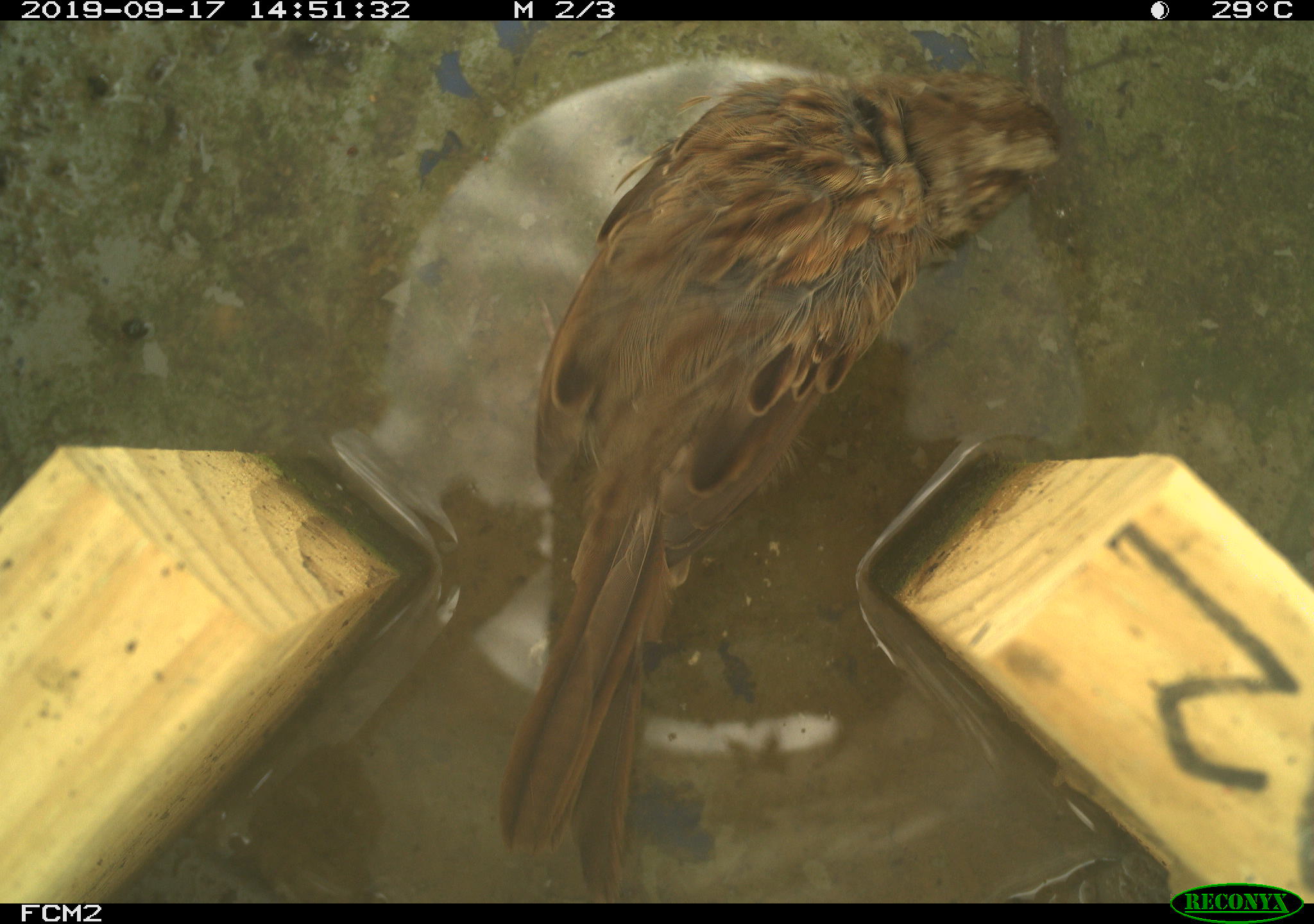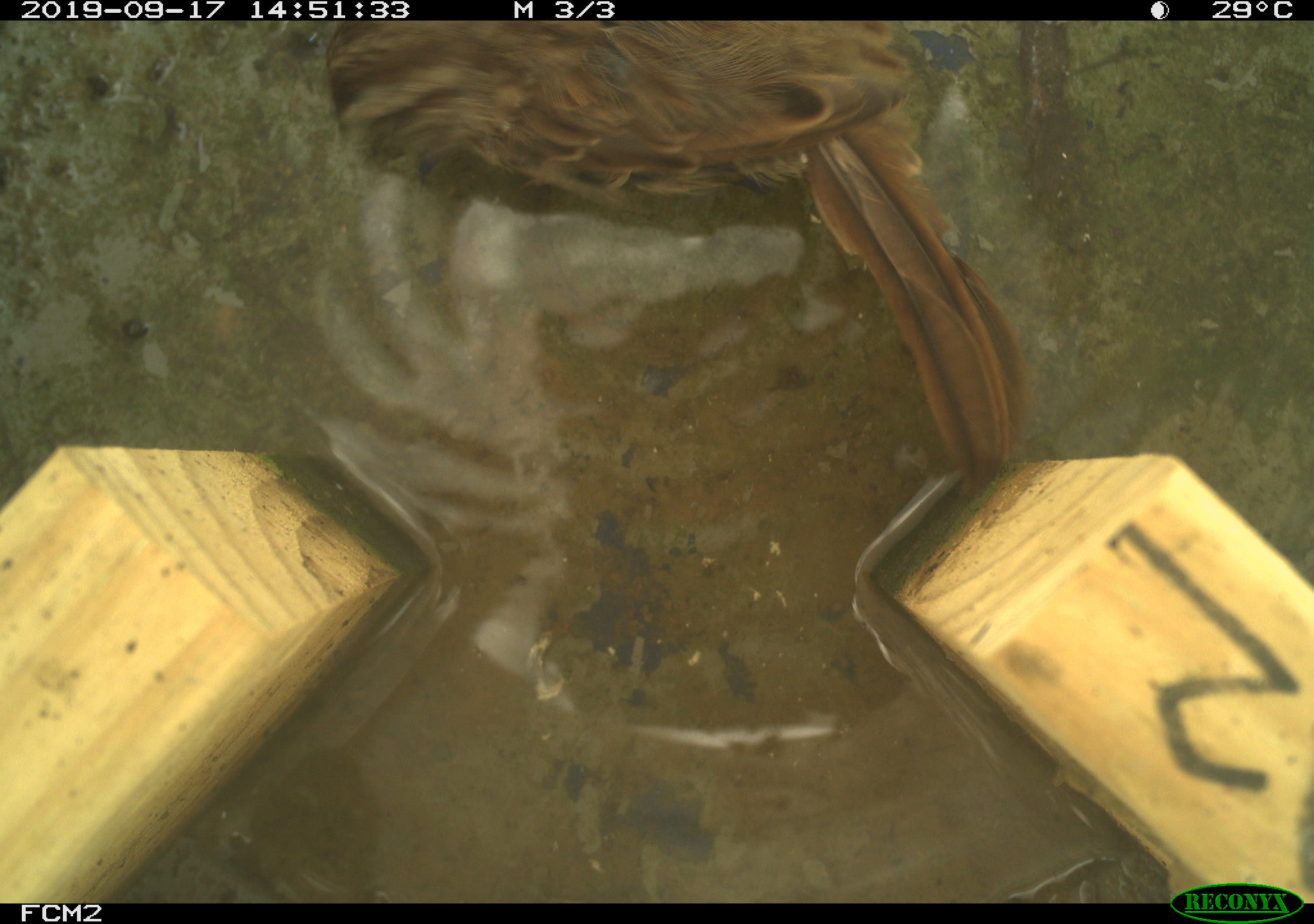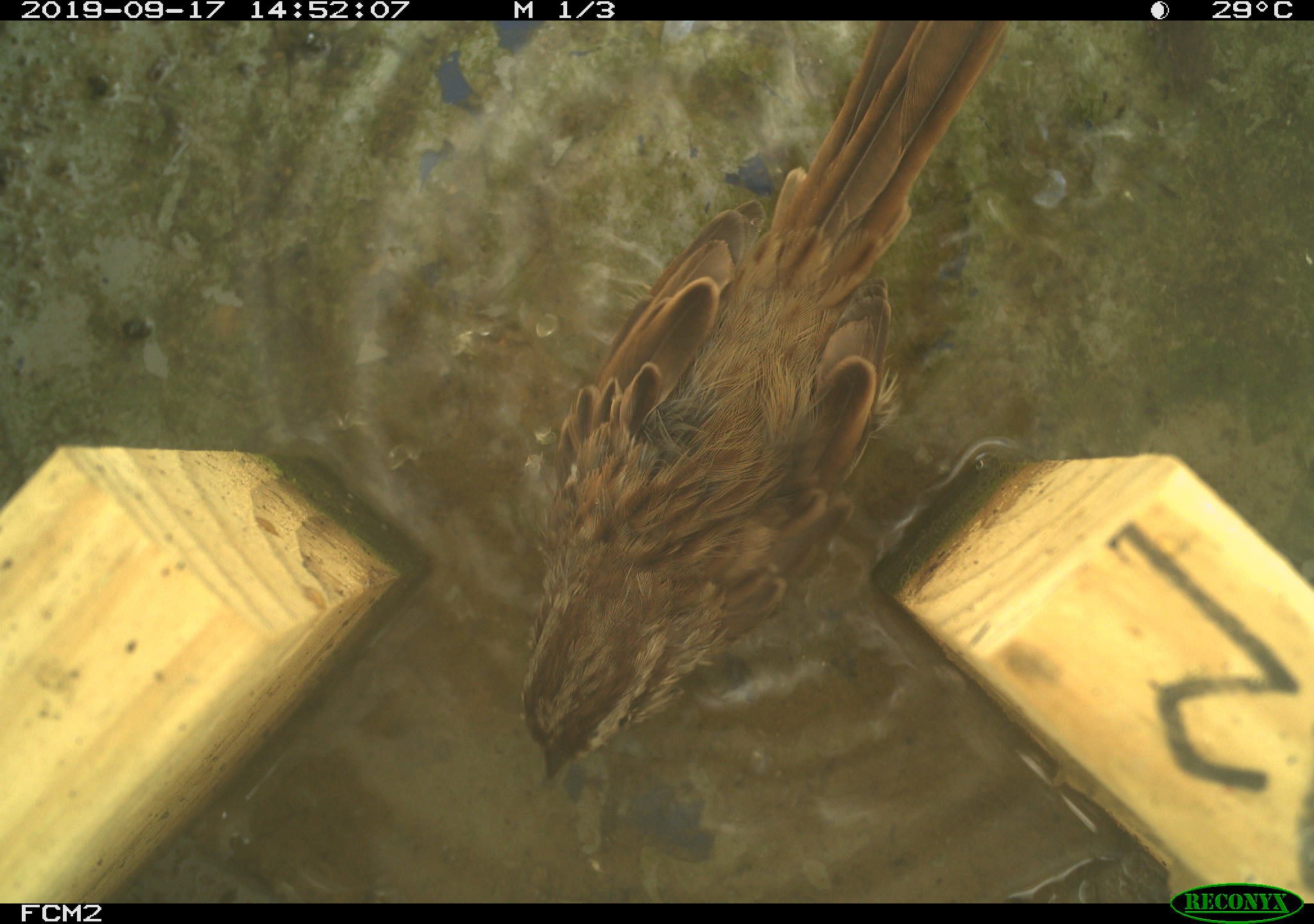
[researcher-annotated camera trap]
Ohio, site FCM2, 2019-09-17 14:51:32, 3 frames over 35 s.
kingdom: Animalia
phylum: Chordata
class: Aves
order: Passeriformes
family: Passerellidae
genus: Melospiza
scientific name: Melospiza melodia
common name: song sparrow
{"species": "song sparrow (Melospiza melodia)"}